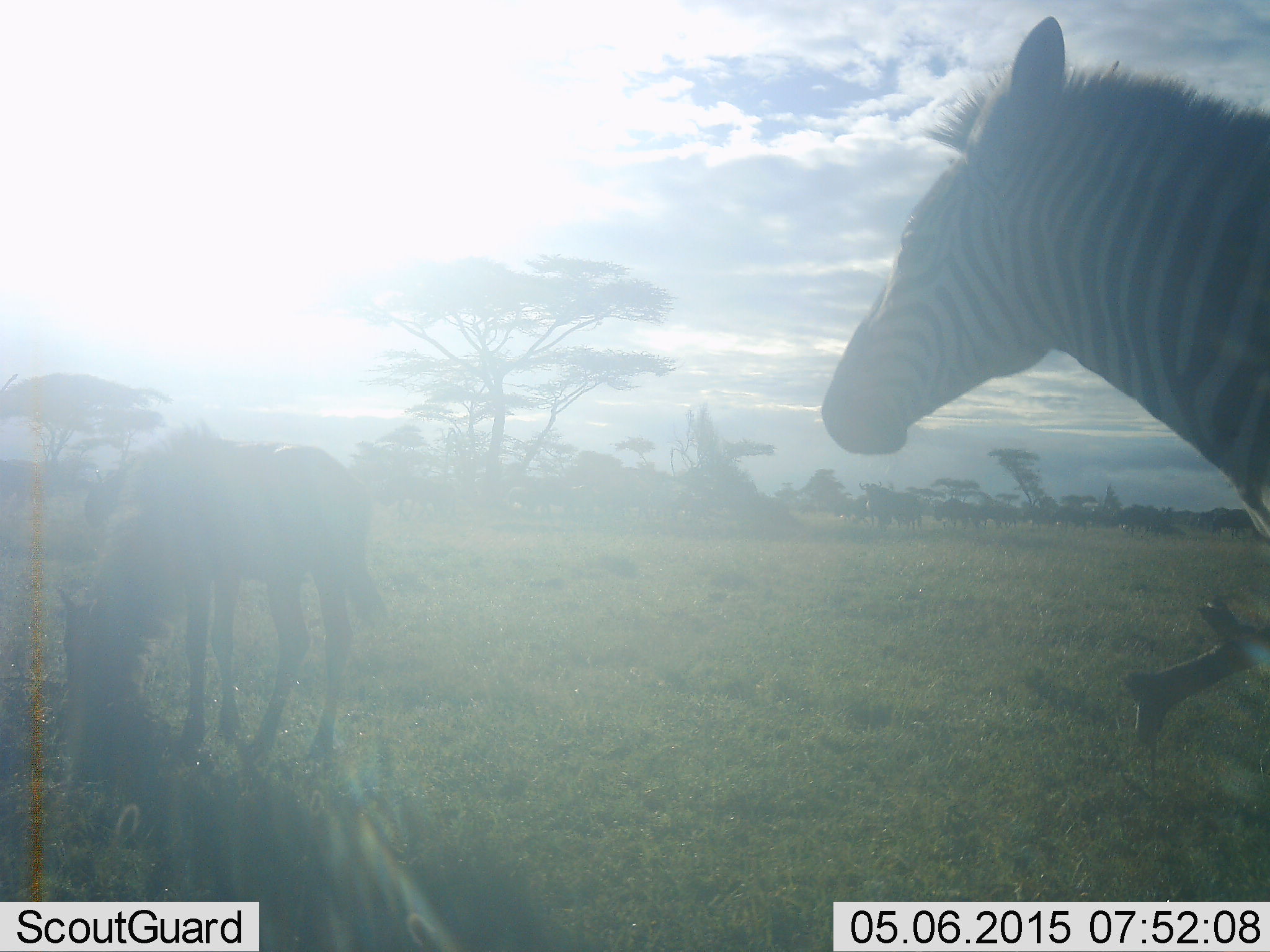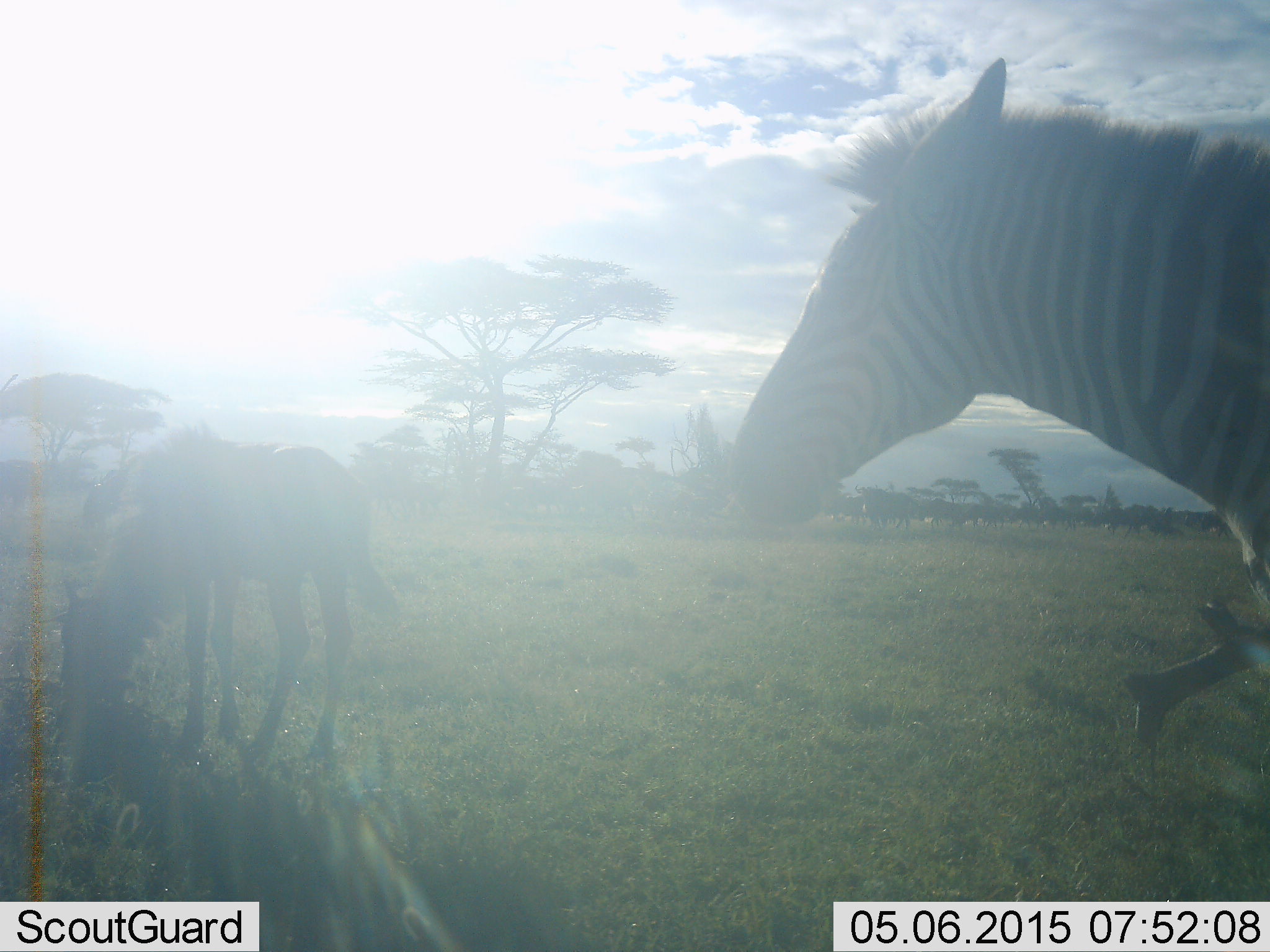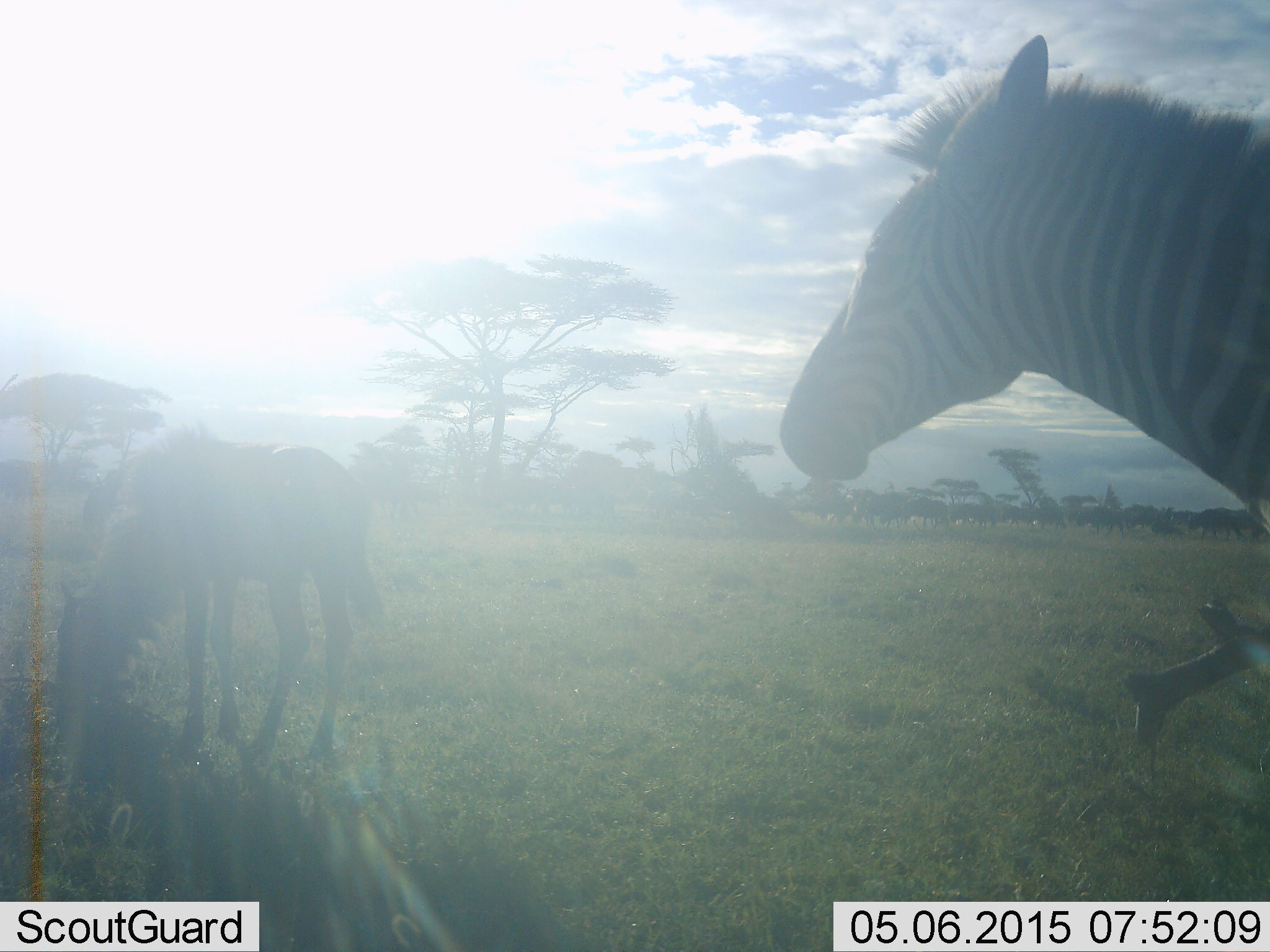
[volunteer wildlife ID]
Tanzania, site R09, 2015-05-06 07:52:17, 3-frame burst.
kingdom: Animalia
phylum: Chordata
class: Mammalia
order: Artiodactyla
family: Bovidae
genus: Connochaetes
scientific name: Connochaetes taurinus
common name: blue wildebeest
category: wildebeest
Wildebeest (blue wildebeest) (Connochaetes taurinus), count 11-50. Behavior (volunteer vote fractions): standing 40%, resting 0%, moving 60%, interacting 0%. Young present (vote fraction): 30%. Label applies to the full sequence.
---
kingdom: Animalia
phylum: Chordata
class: Mammalia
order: Perissodactyla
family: Equidae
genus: Equus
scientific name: Equus quagga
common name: plains zebra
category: zebra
Zebra (plains zebra) (Equus quagga), count 1. Behavior (volunteer vote fractions): standing 87%, resting 0%, moving 20%, interacting 0%. Young present (vote fraction): 13%. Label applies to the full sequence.